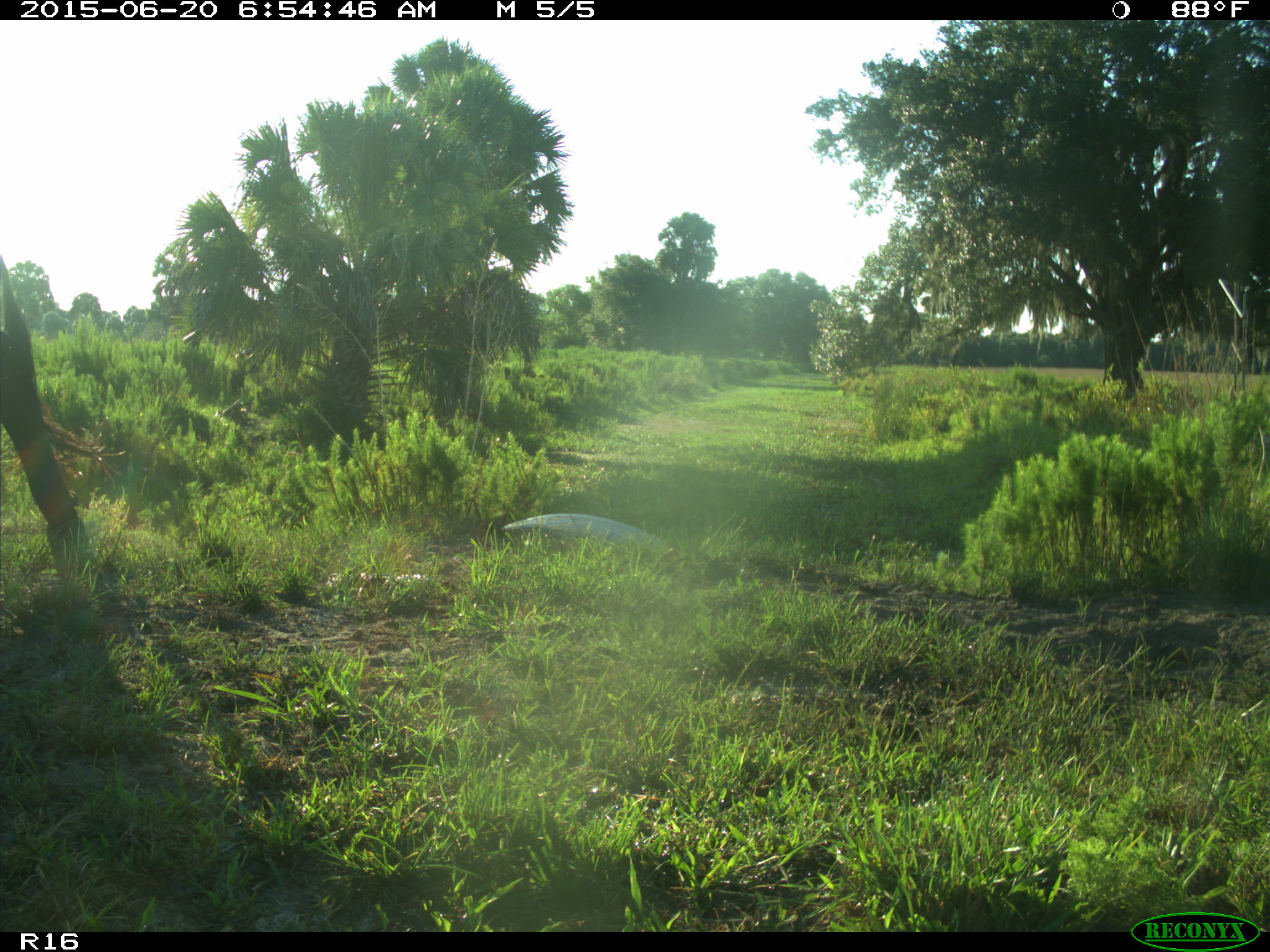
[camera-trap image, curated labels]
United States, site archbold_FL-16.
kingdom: Animalia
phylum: Chordata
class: Mammalia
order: Artiodactyla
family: Bovidae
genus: Bos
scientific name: Bos taurus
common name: domestic cow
Bos taurus (domestic cow).